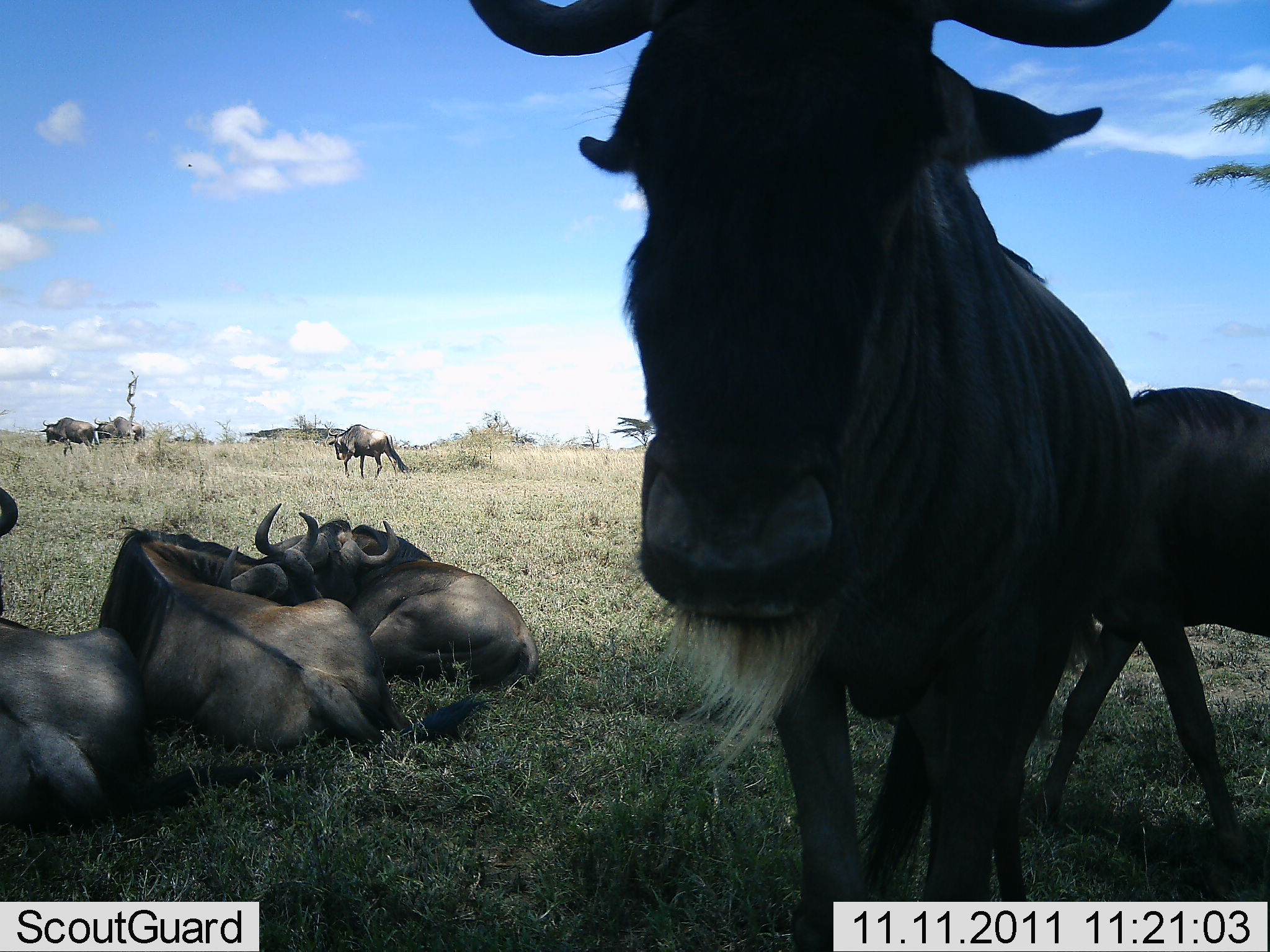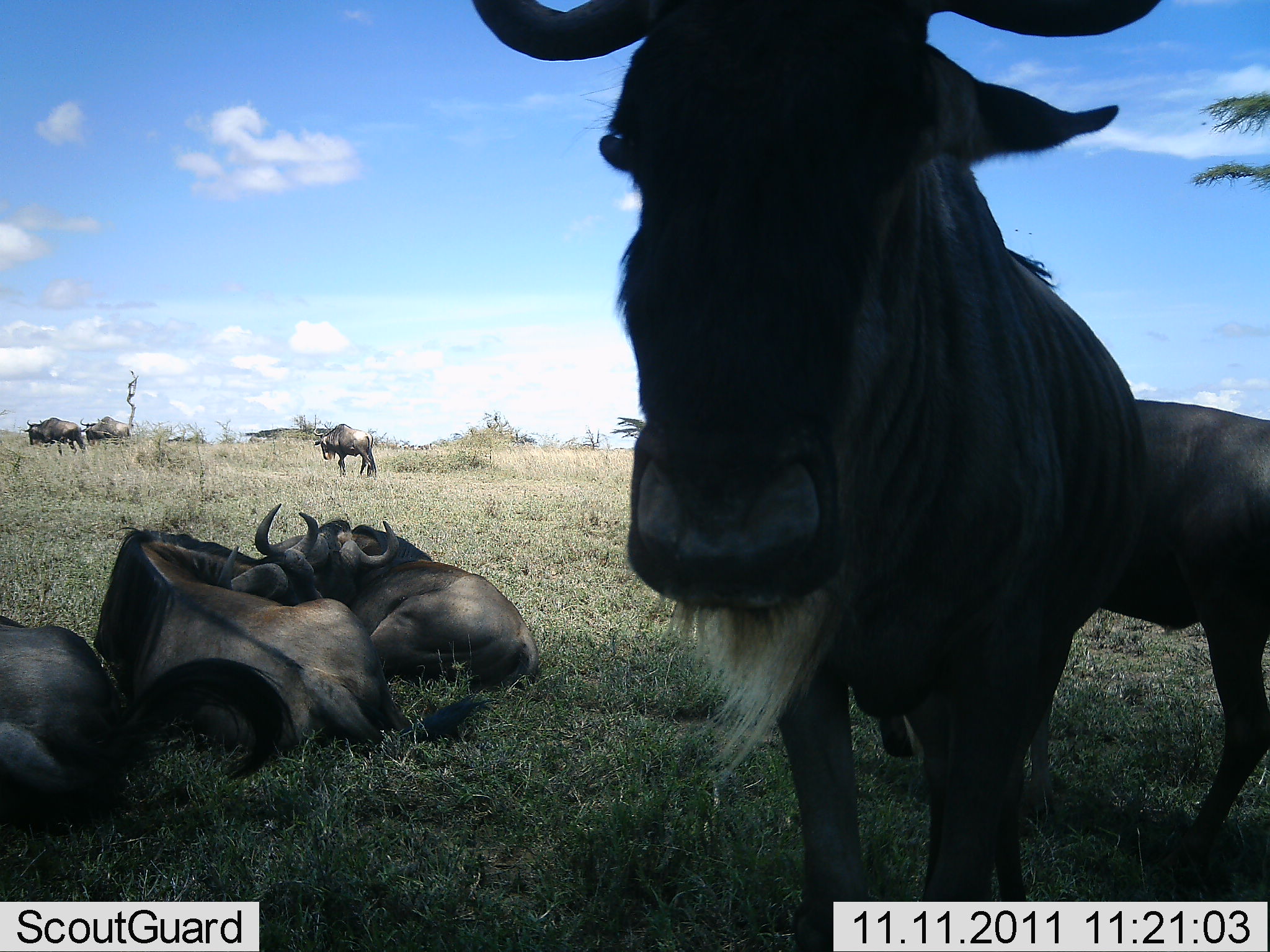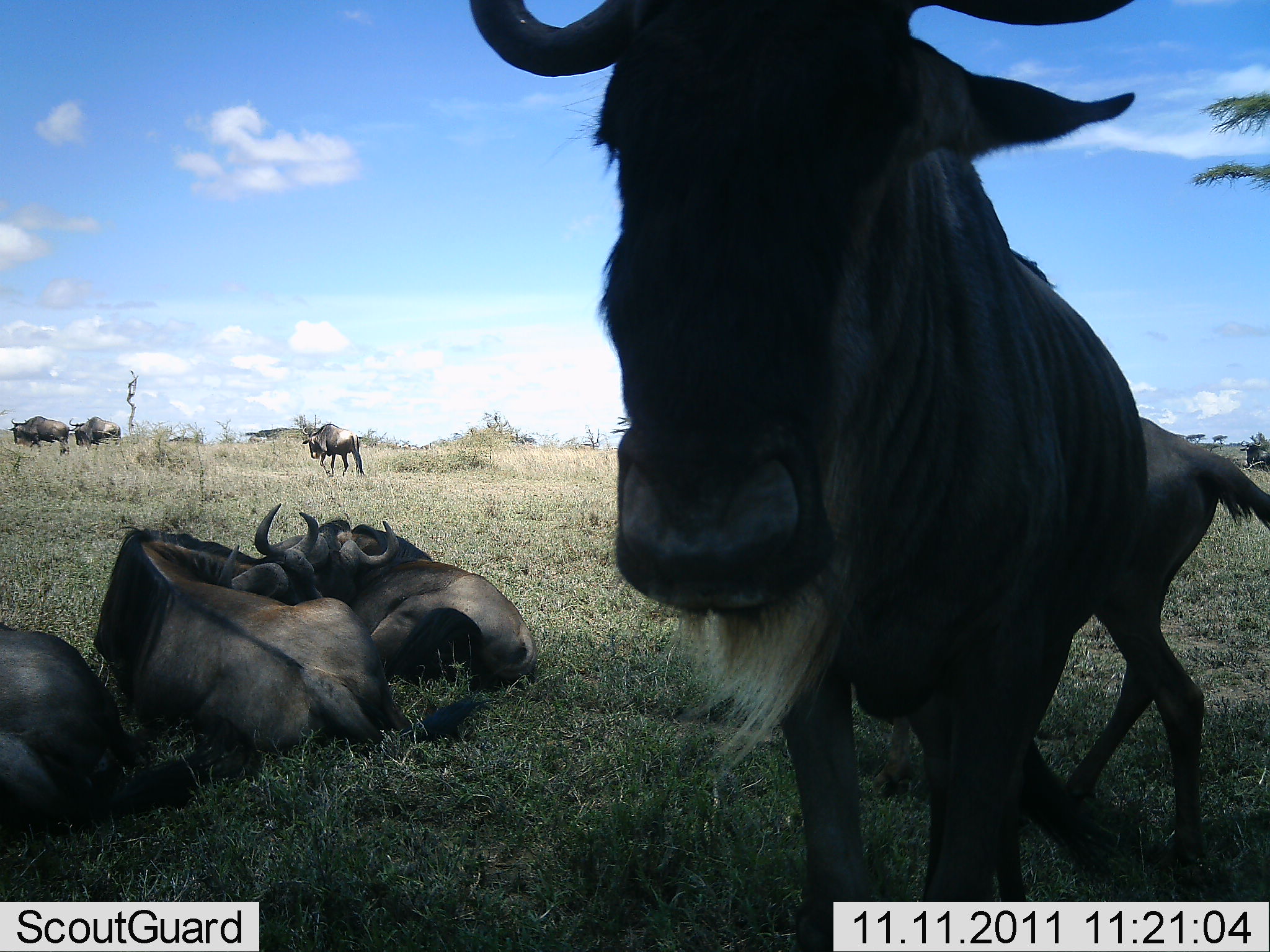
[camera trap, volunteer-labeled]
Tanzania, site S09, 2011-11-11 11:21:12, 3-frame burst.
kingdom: Animalia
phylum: Chordata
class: Mammalia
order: Artiodactyla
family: Bovidae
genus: Connochaetes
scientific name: Connochaetes taurinus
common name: blue wildebeest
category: wildebeest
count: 8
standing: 50%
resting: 92%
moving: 58%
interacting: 8%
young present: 0%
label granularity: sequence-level